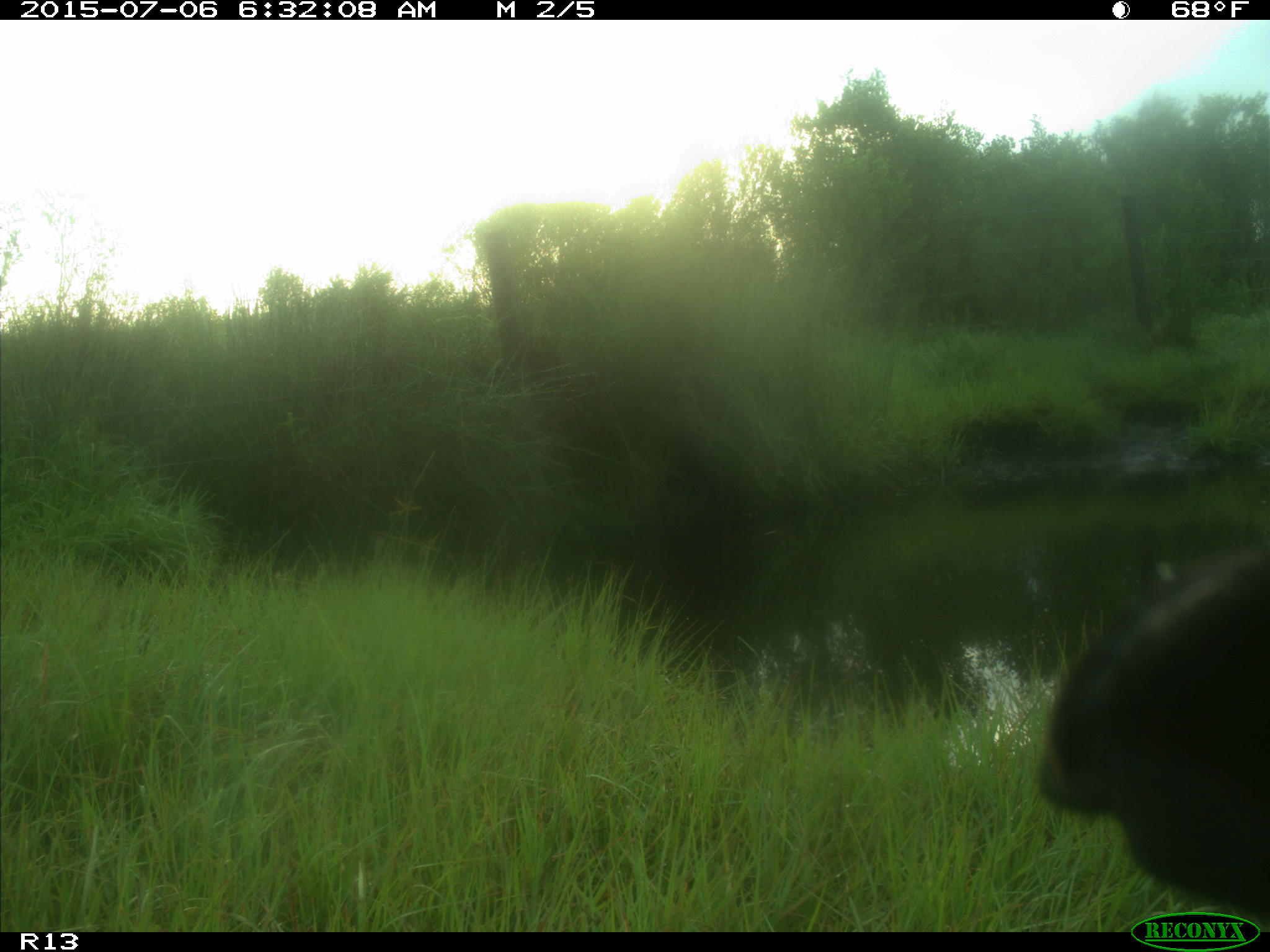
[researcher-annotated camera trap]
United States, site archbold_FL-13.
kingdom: Animalia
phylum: Chordata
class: Mammalia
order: Artiodactyla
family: Bovidae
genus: Bos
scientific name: Bos taurus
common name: domestic cow